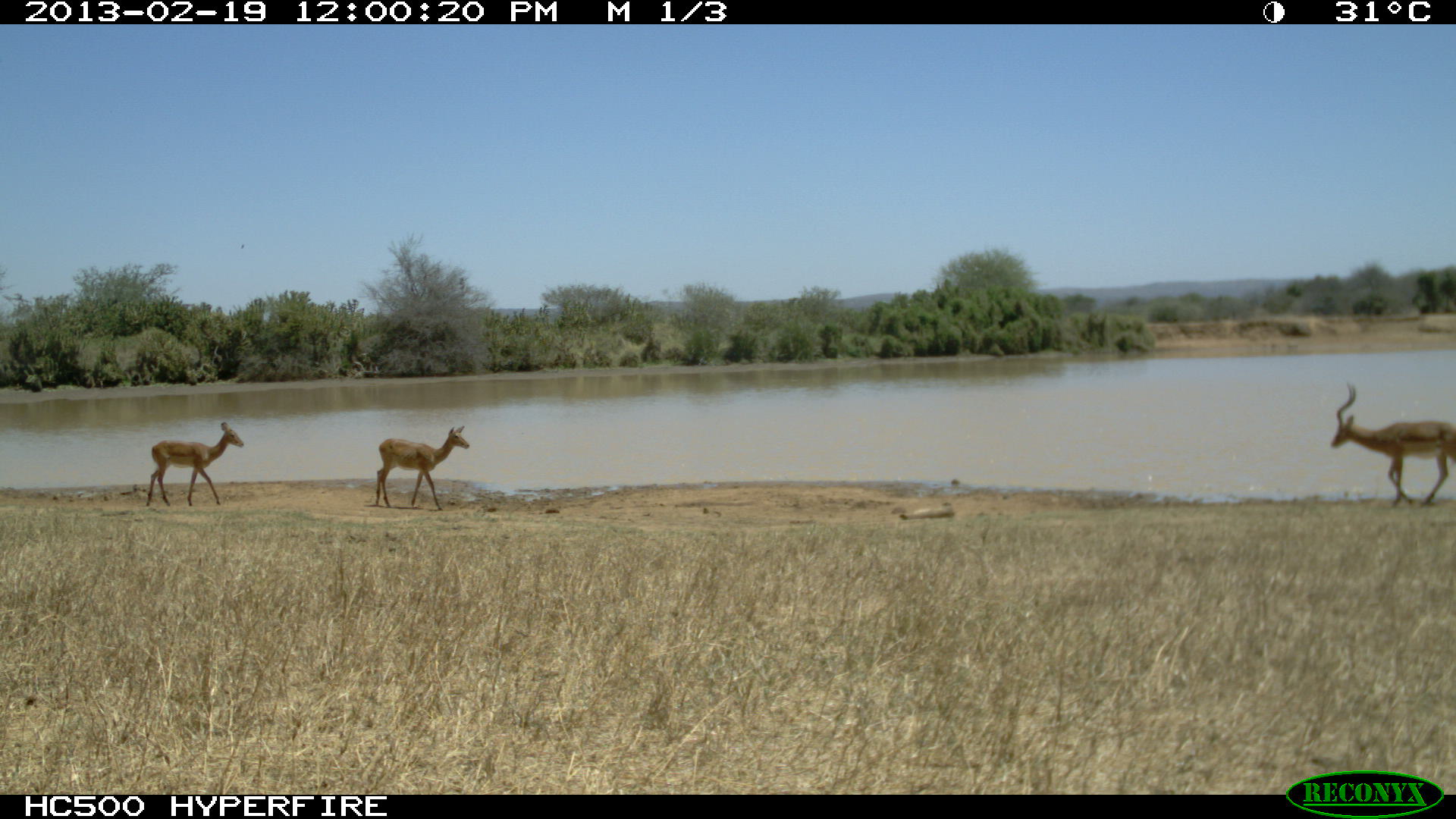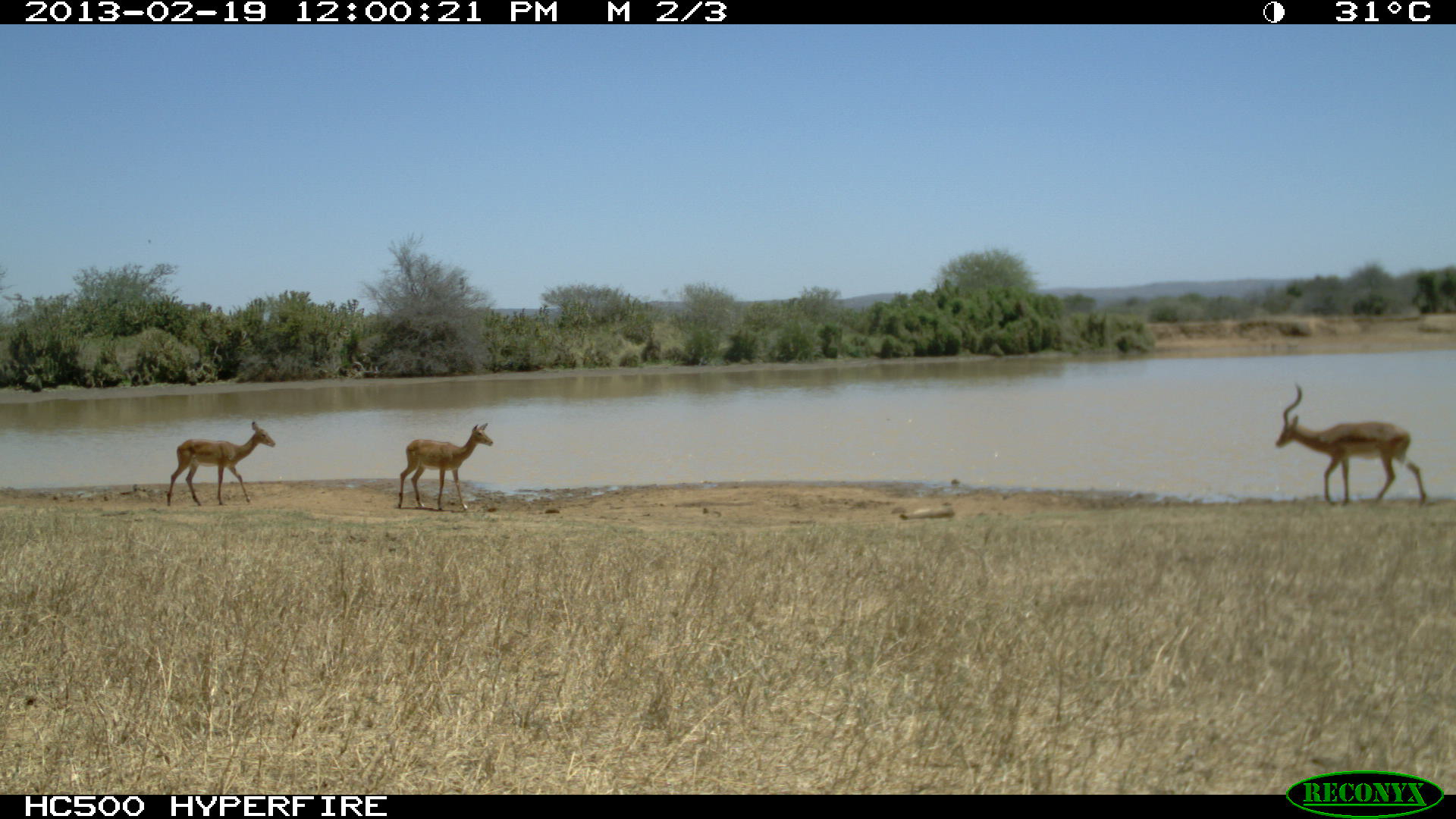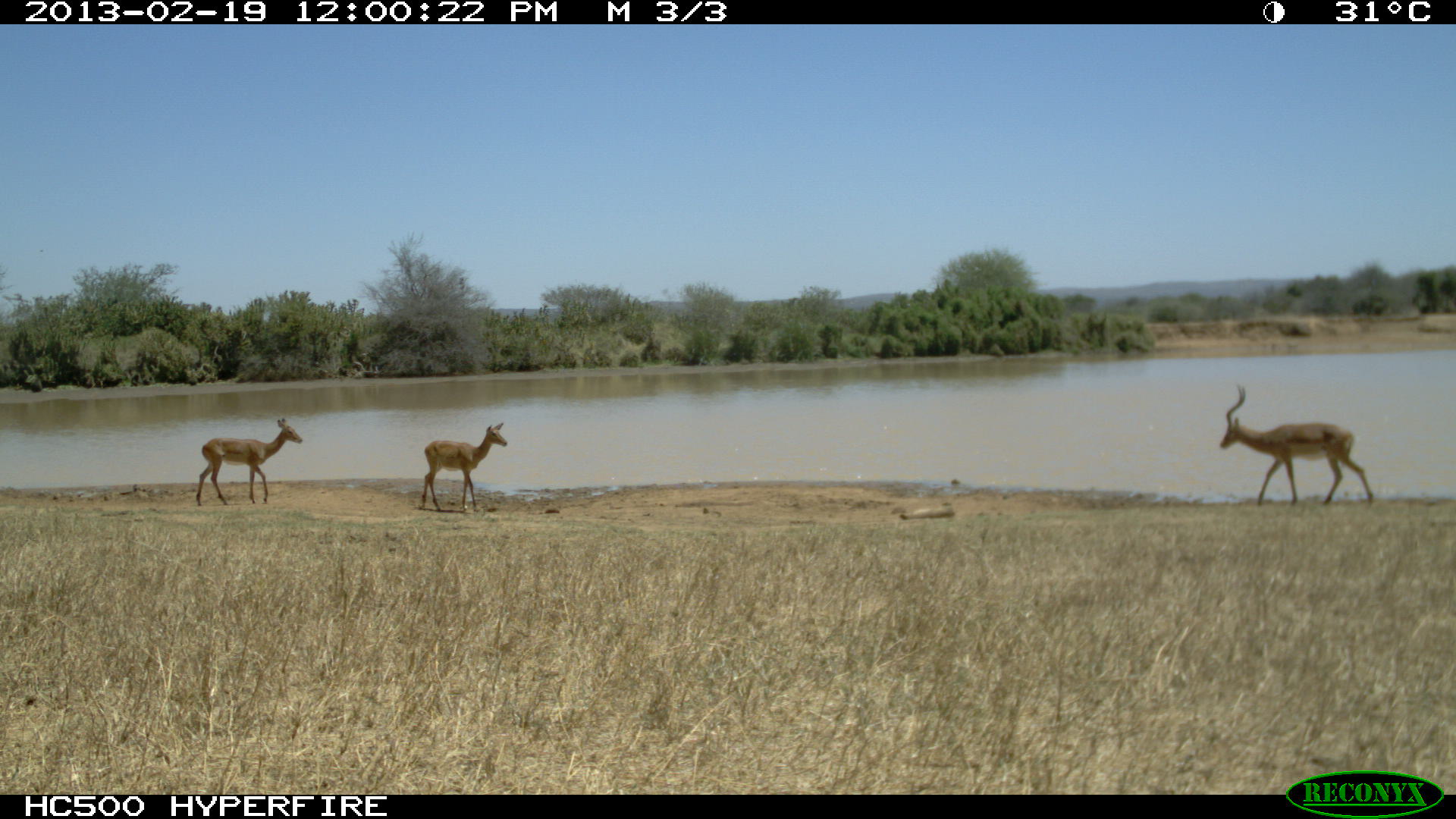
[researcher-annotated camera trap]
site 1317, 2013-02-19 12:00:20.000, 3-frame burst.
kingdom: Animalia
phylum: Chordata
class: Mammalia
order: Artiodactyla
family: Bovidae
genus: Aepyceros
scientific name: Aepyceros melampus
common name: impala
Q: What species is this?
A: Aepyceros melampus (impala).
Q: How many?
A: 2.